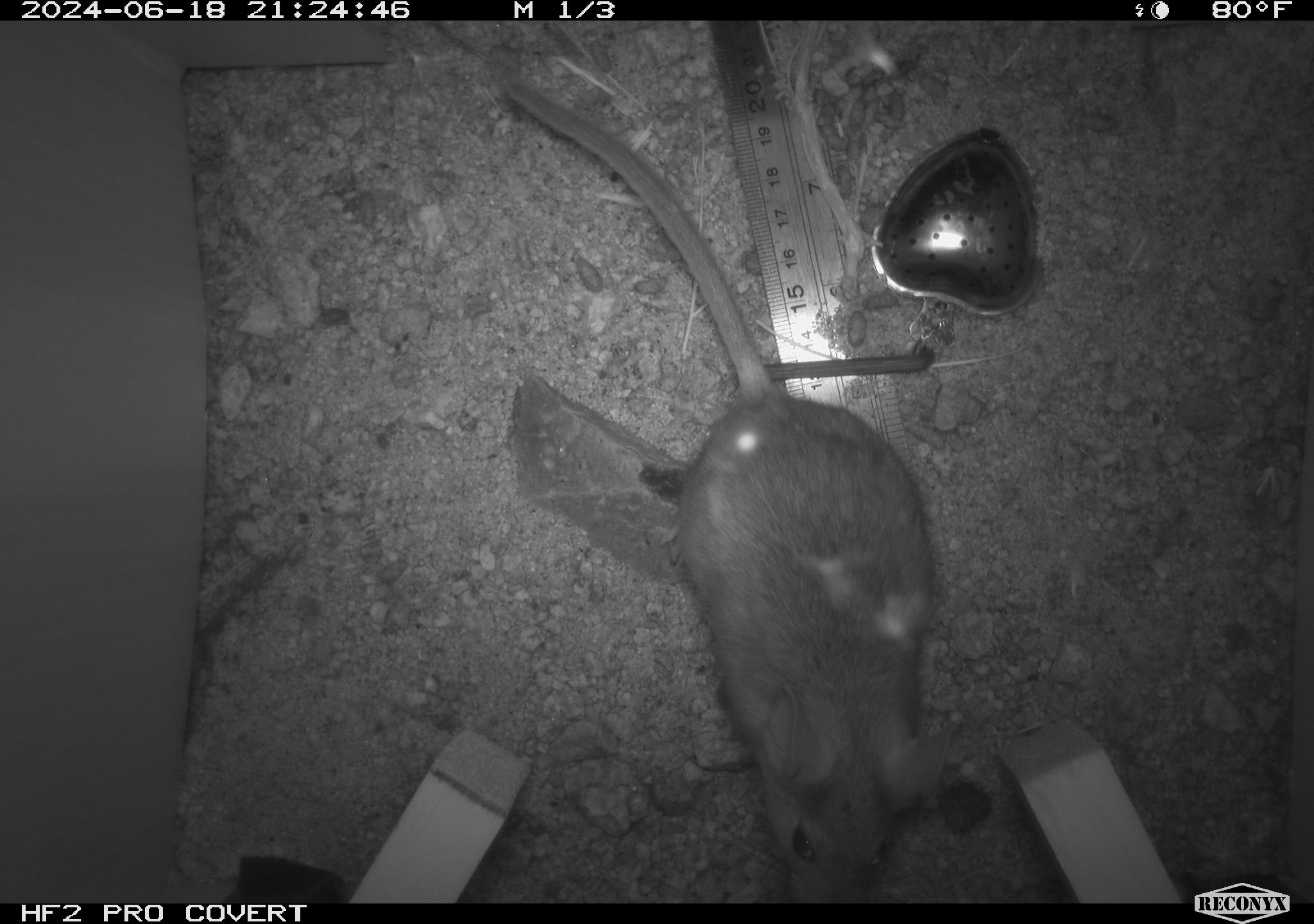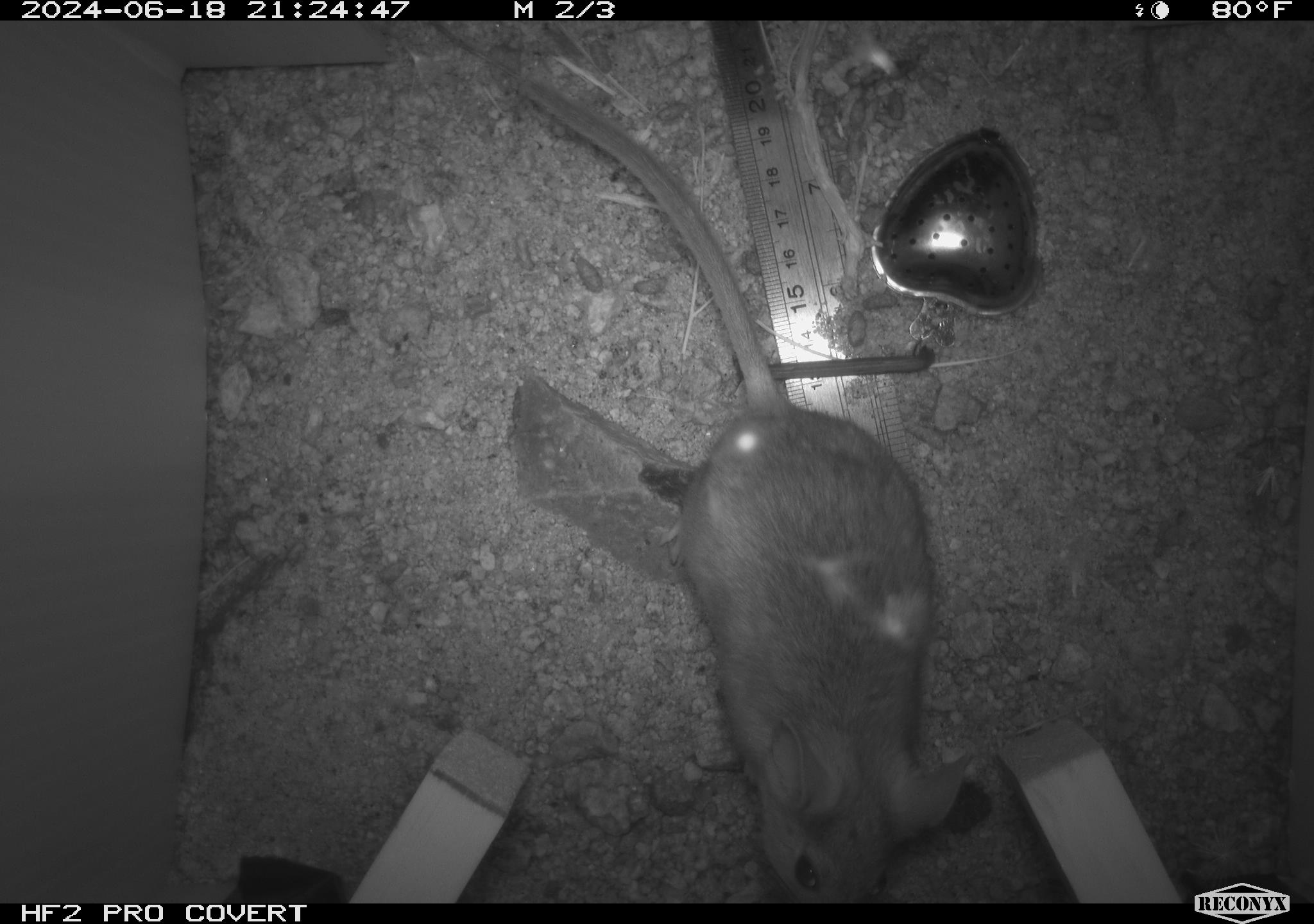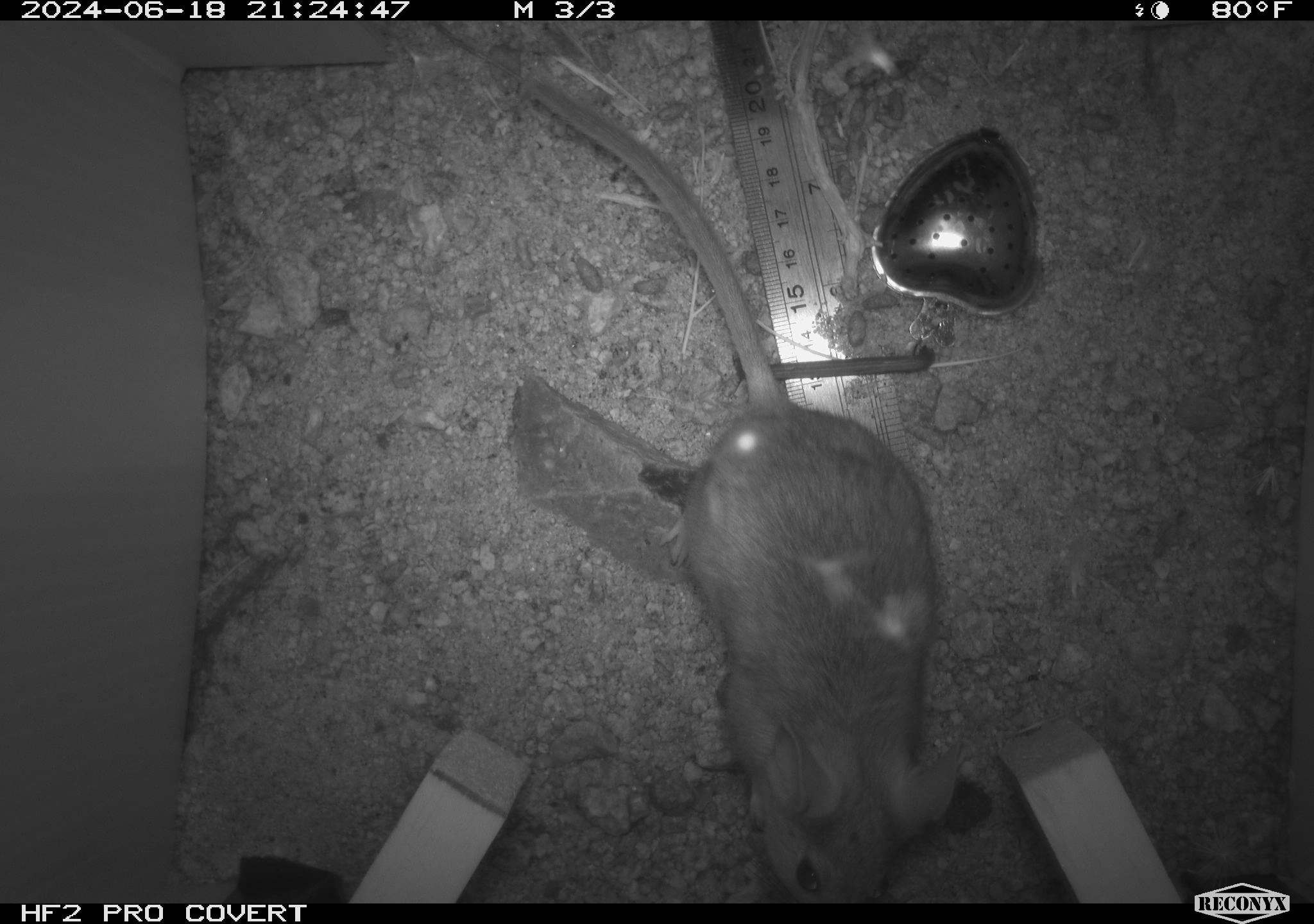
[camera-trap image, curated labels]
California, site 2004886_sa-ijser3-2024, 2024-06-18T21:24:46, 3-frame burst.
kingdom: Animalia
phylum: Chordata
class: Mammalia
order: Rodentia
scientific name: Rodentia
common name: woodrat or rat or mouse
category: woodrat or rat or mouse species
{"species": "woodrat or rat or mouse species (woodrat or rat or mouse) (Rodentia)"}